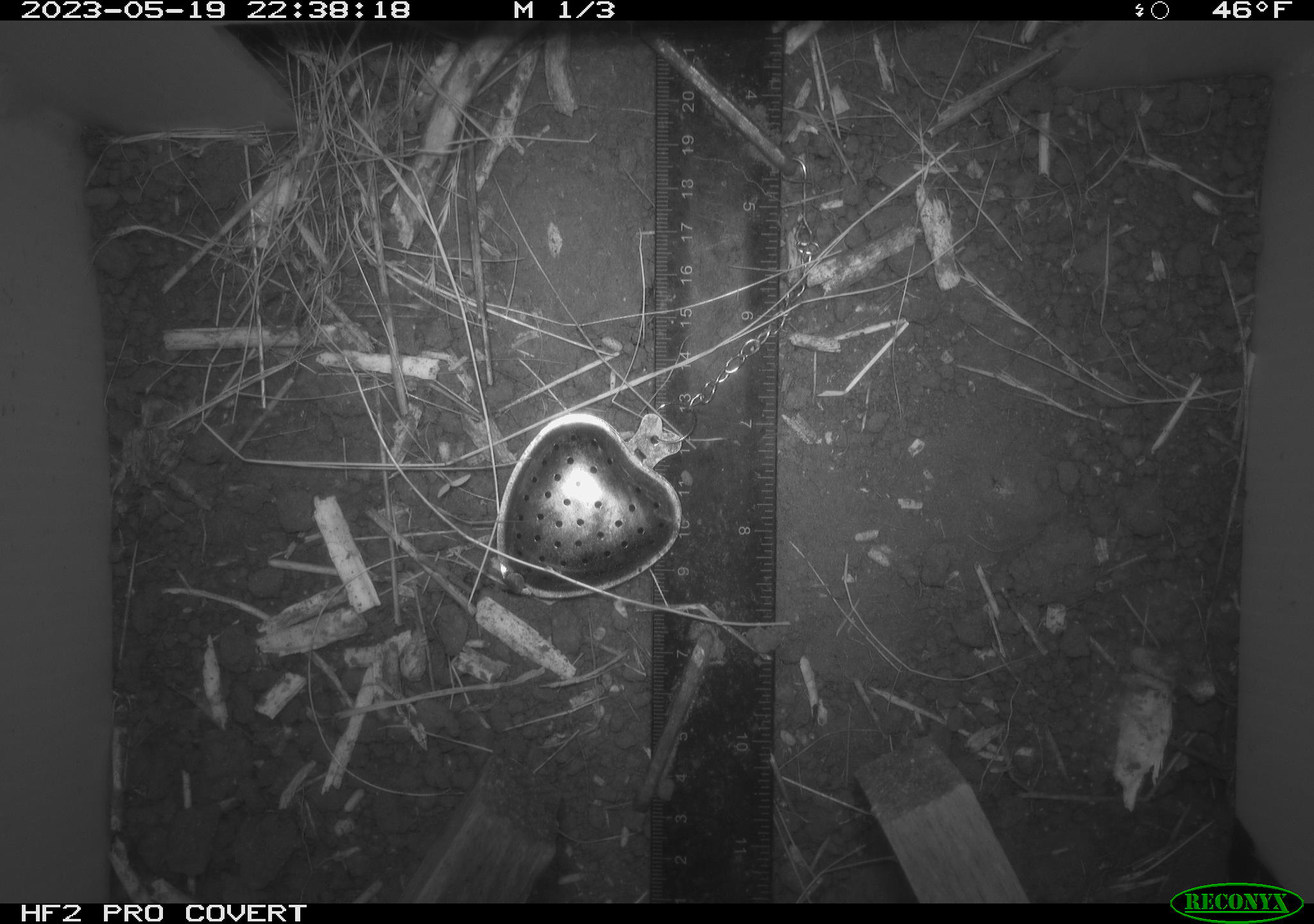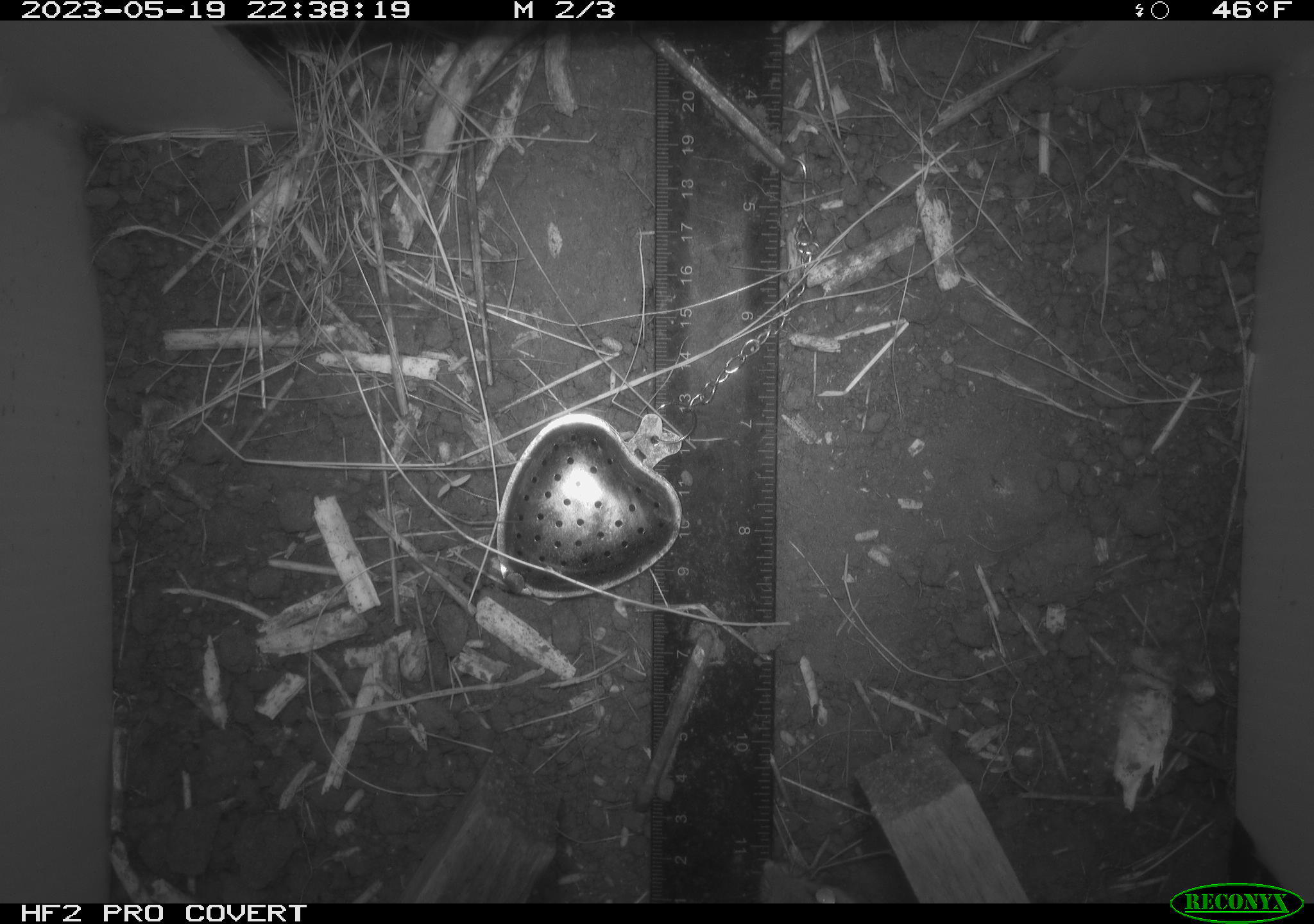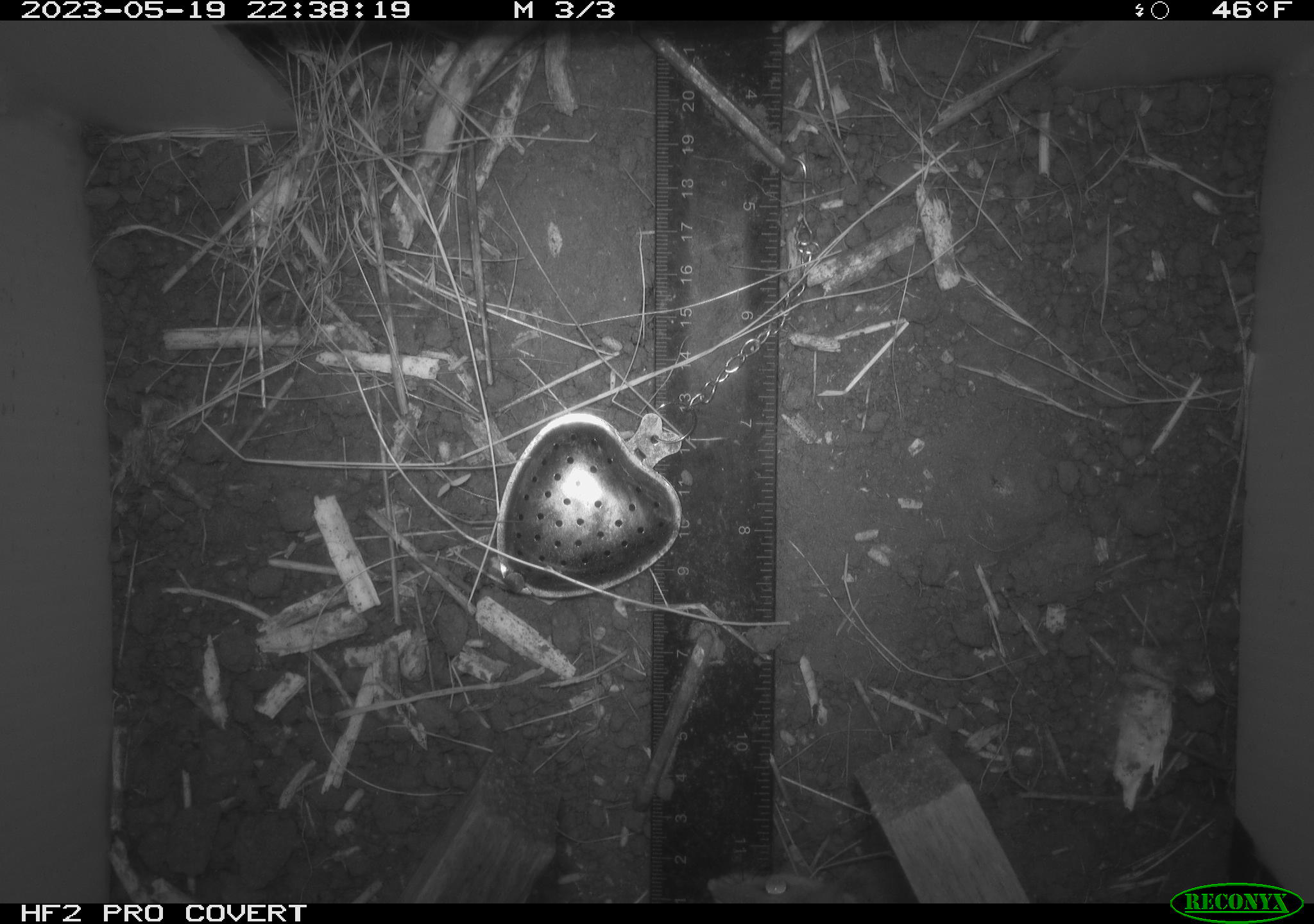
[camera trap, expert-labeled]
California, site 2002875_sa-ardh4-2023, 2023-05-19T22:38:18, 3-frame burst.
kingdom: Animalia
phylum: Chordata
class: Mammalia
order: Rodentia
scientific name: Rodentia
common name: mouse species